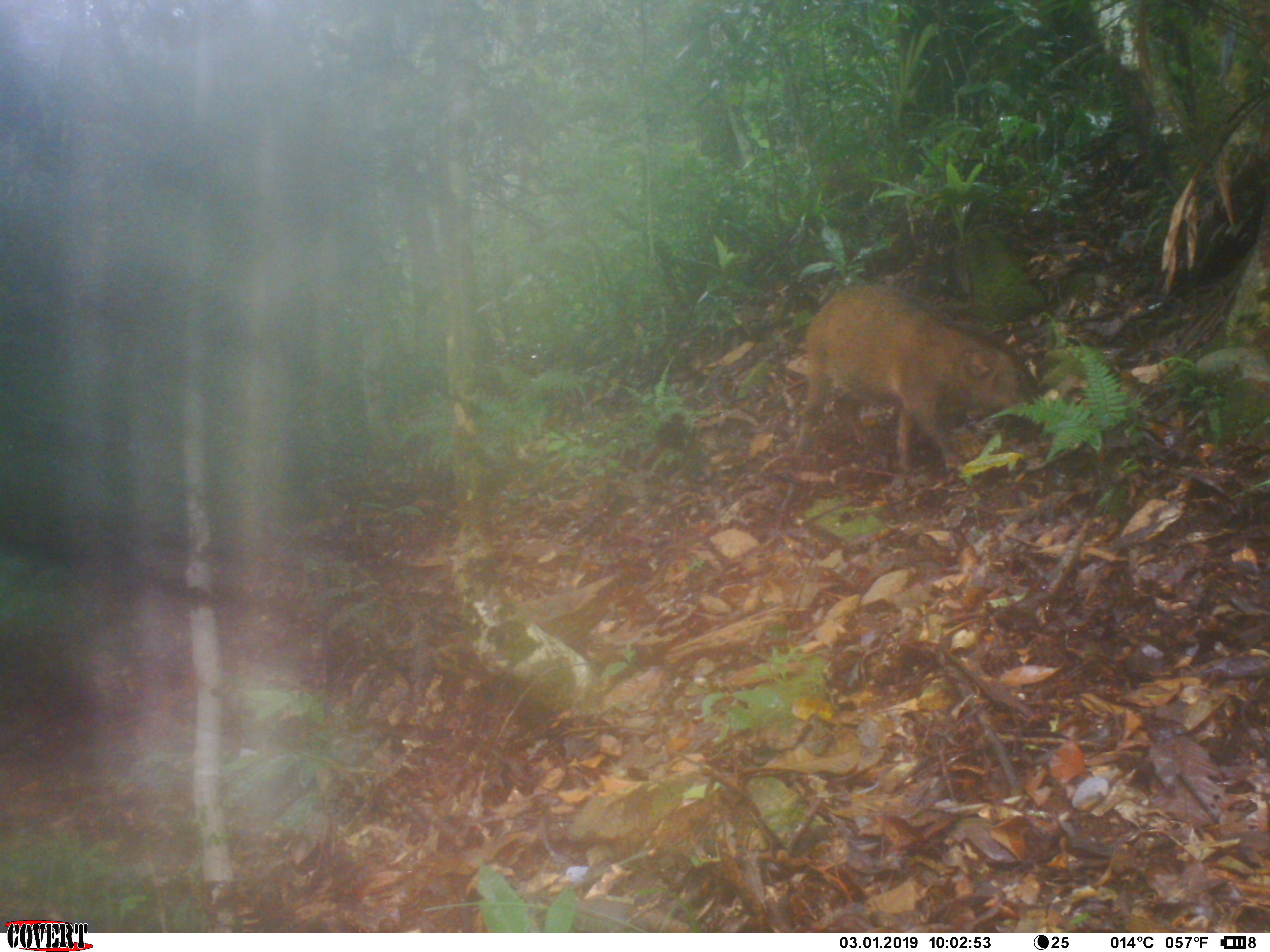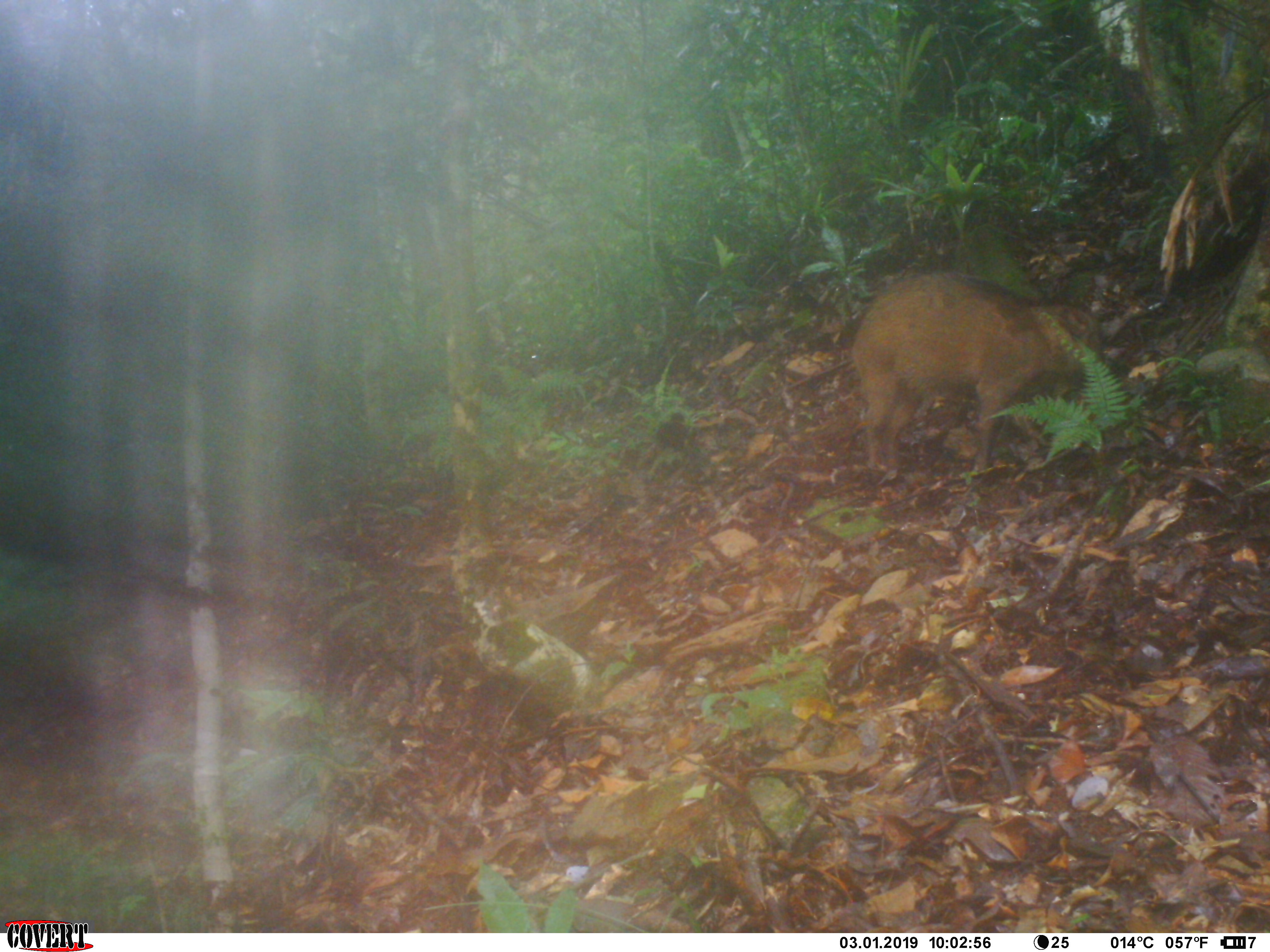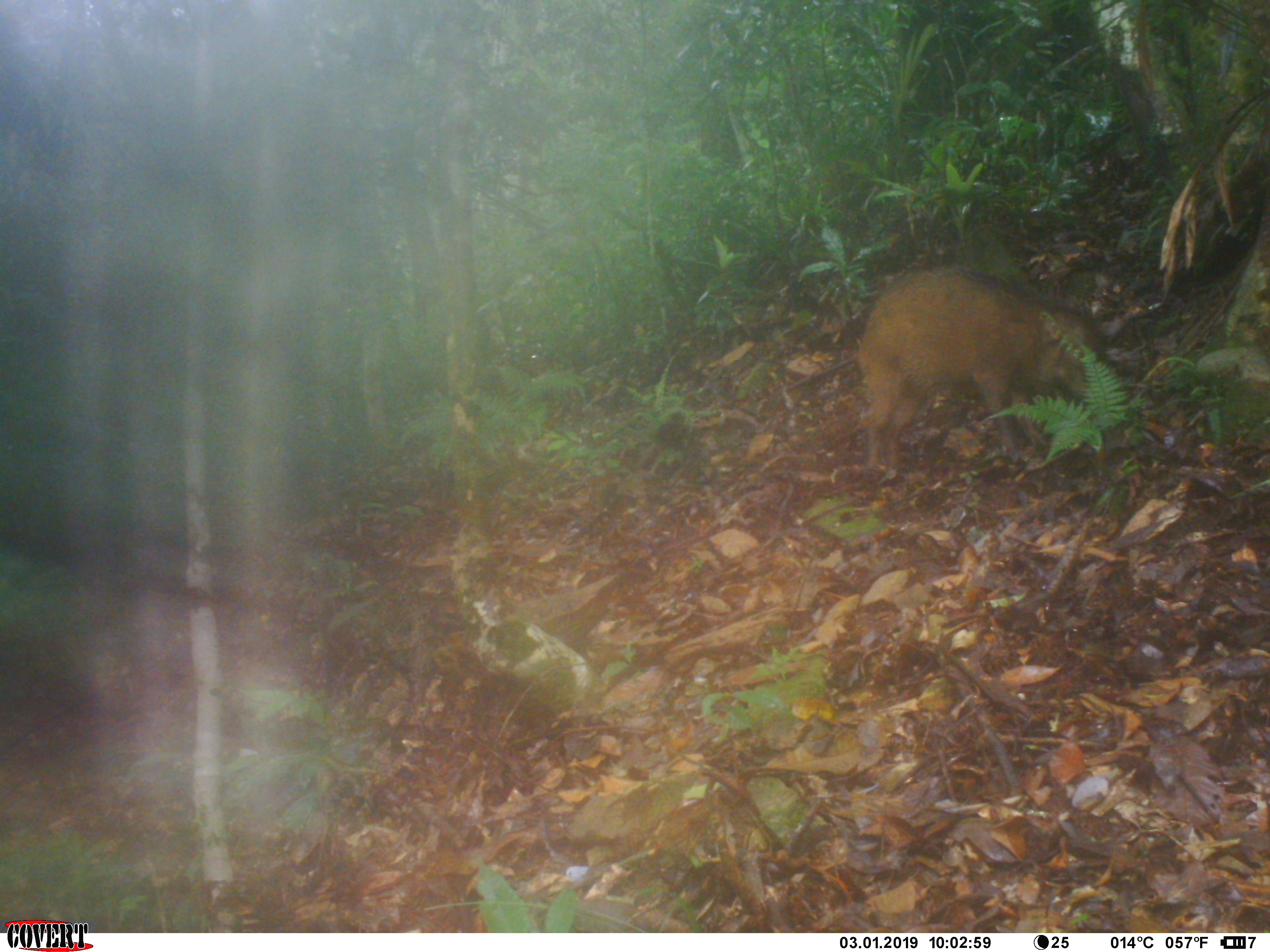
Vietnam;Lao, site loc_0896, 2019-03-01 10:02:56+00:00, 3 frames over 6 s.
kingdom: Animalia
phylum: Chordata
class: Mammalia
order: Artiodactyla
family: Suidae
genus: Sus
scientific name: Sus scrofa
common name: eurasian wild pig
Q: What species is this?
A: Eurasian wild pig (Sus scrofa).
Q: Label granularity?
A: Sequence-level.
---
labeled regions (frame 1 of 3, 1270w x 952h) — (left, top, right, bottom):
eurasian wild pig: (793, 278, 1043, 476)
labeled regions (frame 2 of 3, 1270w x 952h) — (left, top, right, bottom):
eurasian wild pig: (850, 270, 1101, 474)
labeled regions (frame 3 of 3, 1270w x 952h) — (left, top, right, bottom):
eurasian wild pig: (854, 264, 1092, 468)